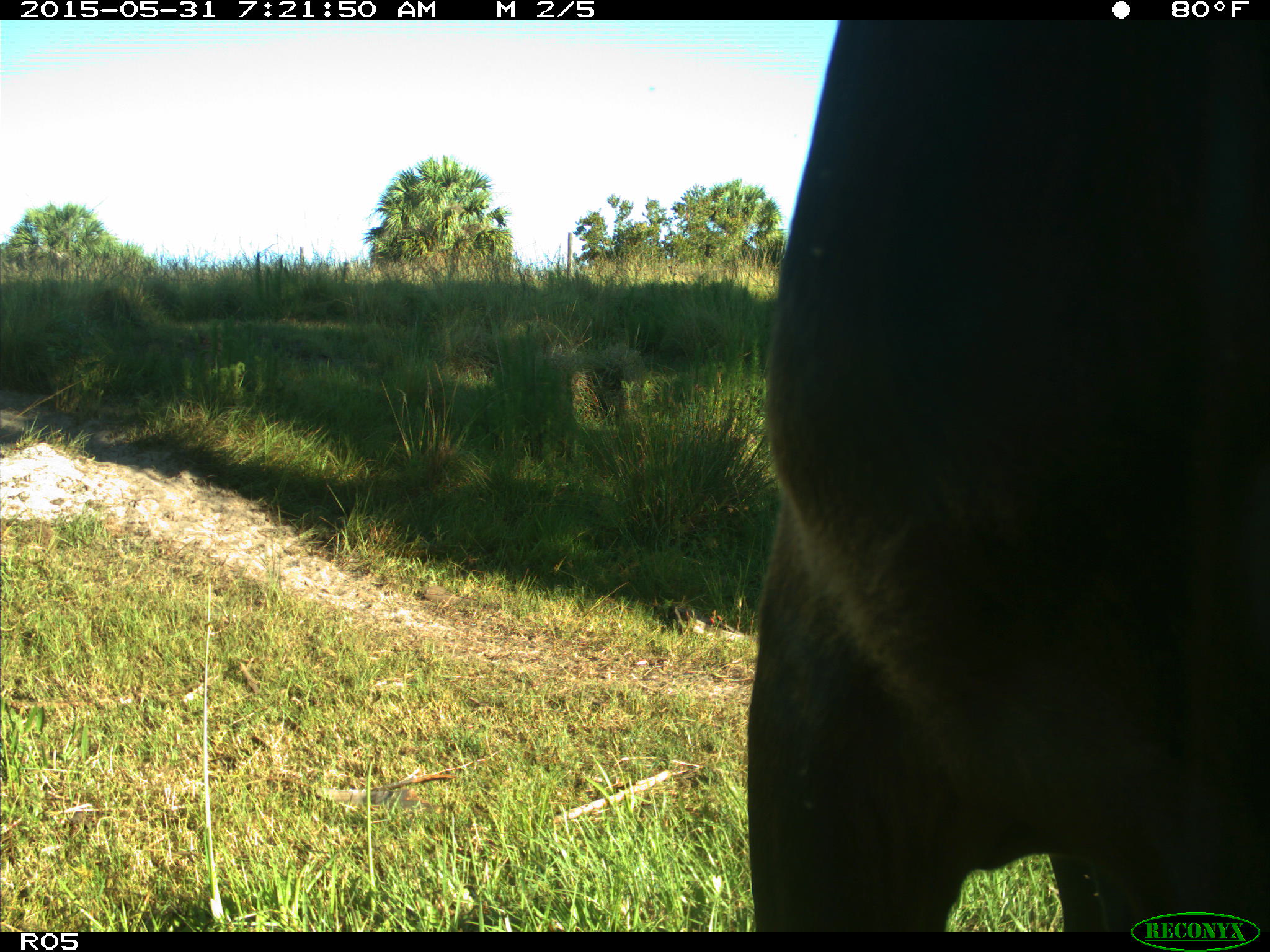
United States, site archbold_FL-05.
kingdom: Animalia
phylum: Chordata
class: Mammalia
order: Artiodactyla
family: Bovidae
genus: Bos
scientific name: Bos taurus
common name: domestic cow